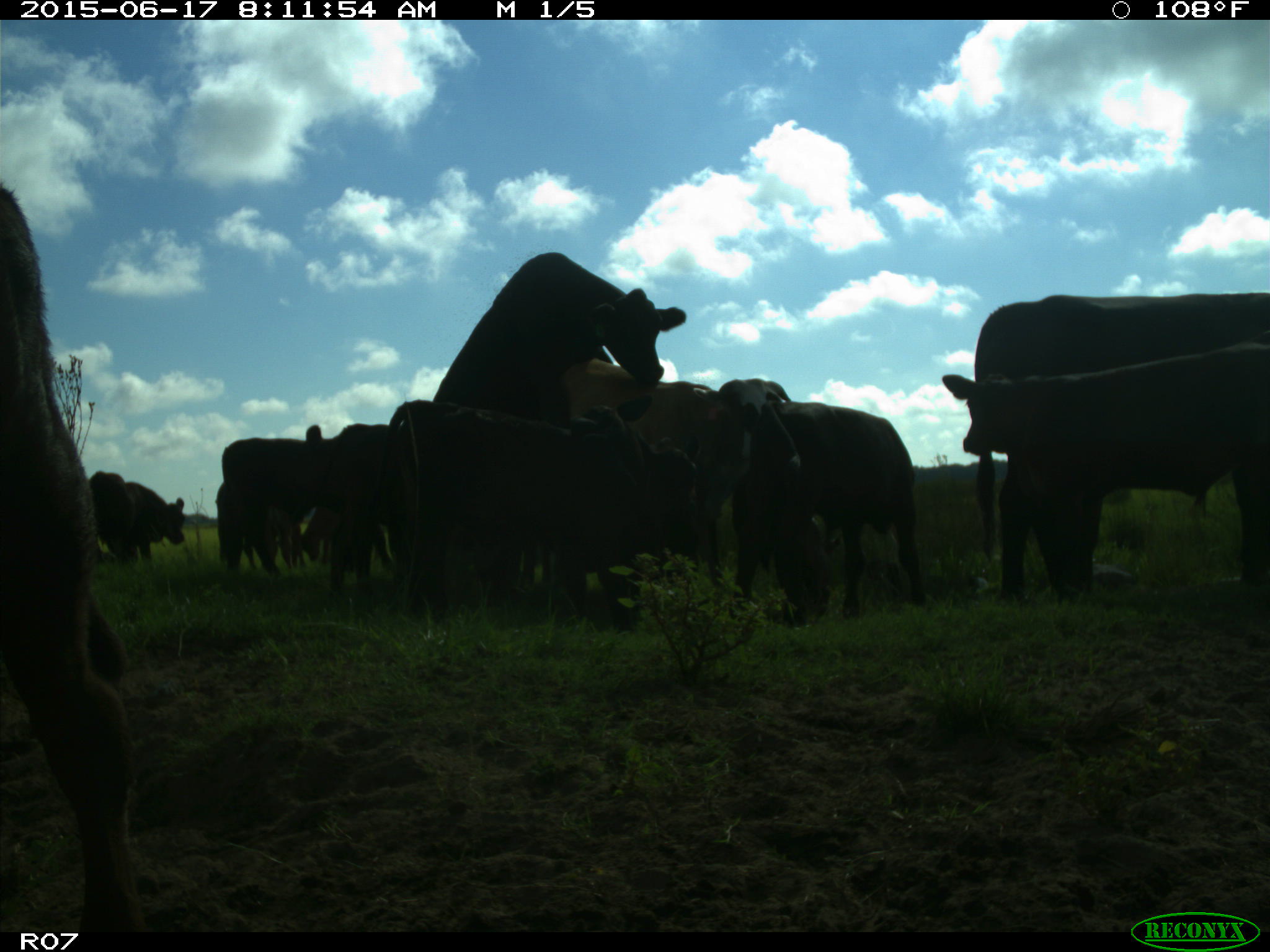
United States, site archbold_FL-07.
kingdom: Animalia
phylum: Chordata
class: Mammalia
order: Artiodactyla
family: Bovidae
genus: Bos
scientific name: Bos taurus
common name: domestic cow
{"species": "Bos taurus (domestic cow)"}